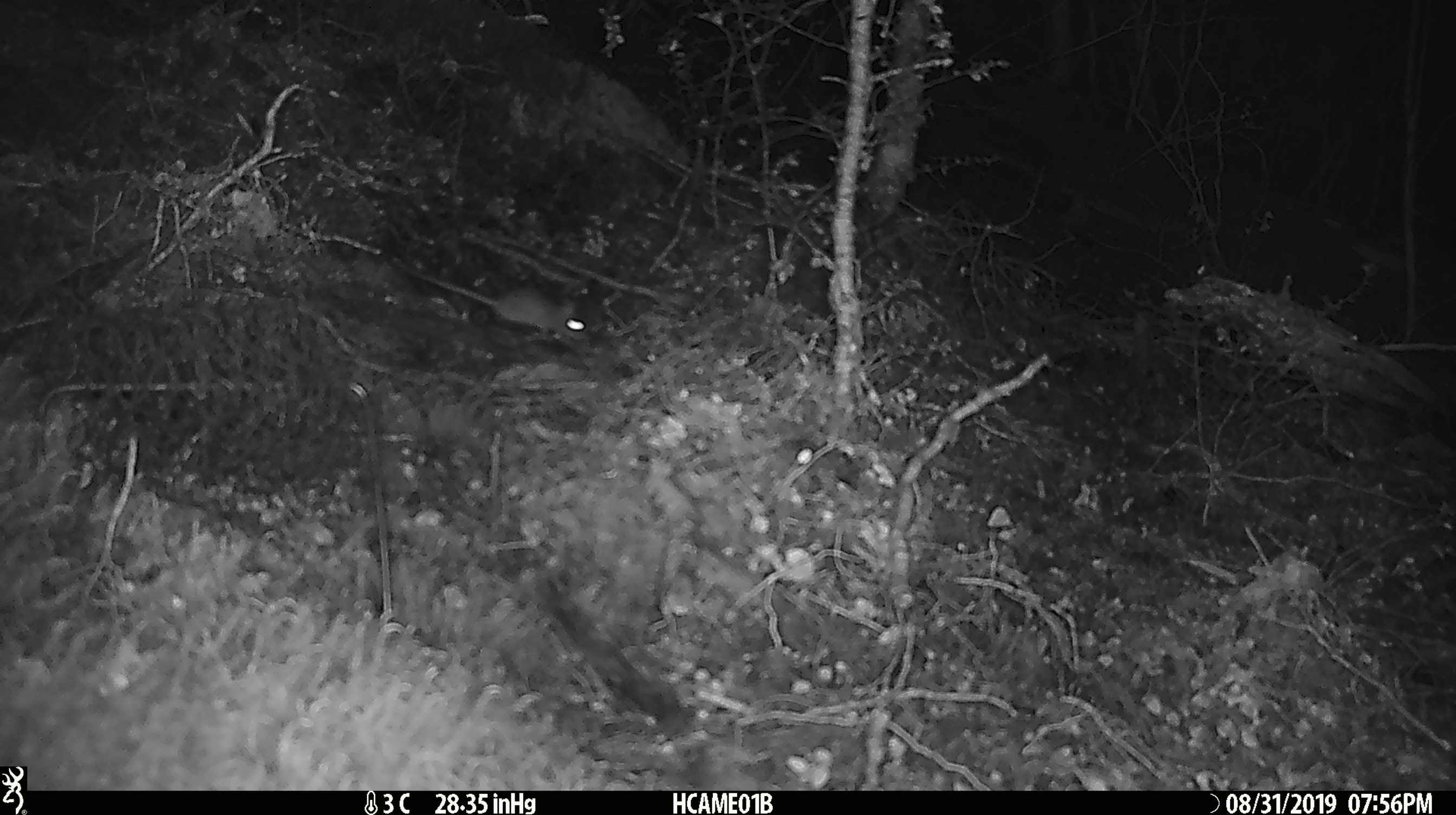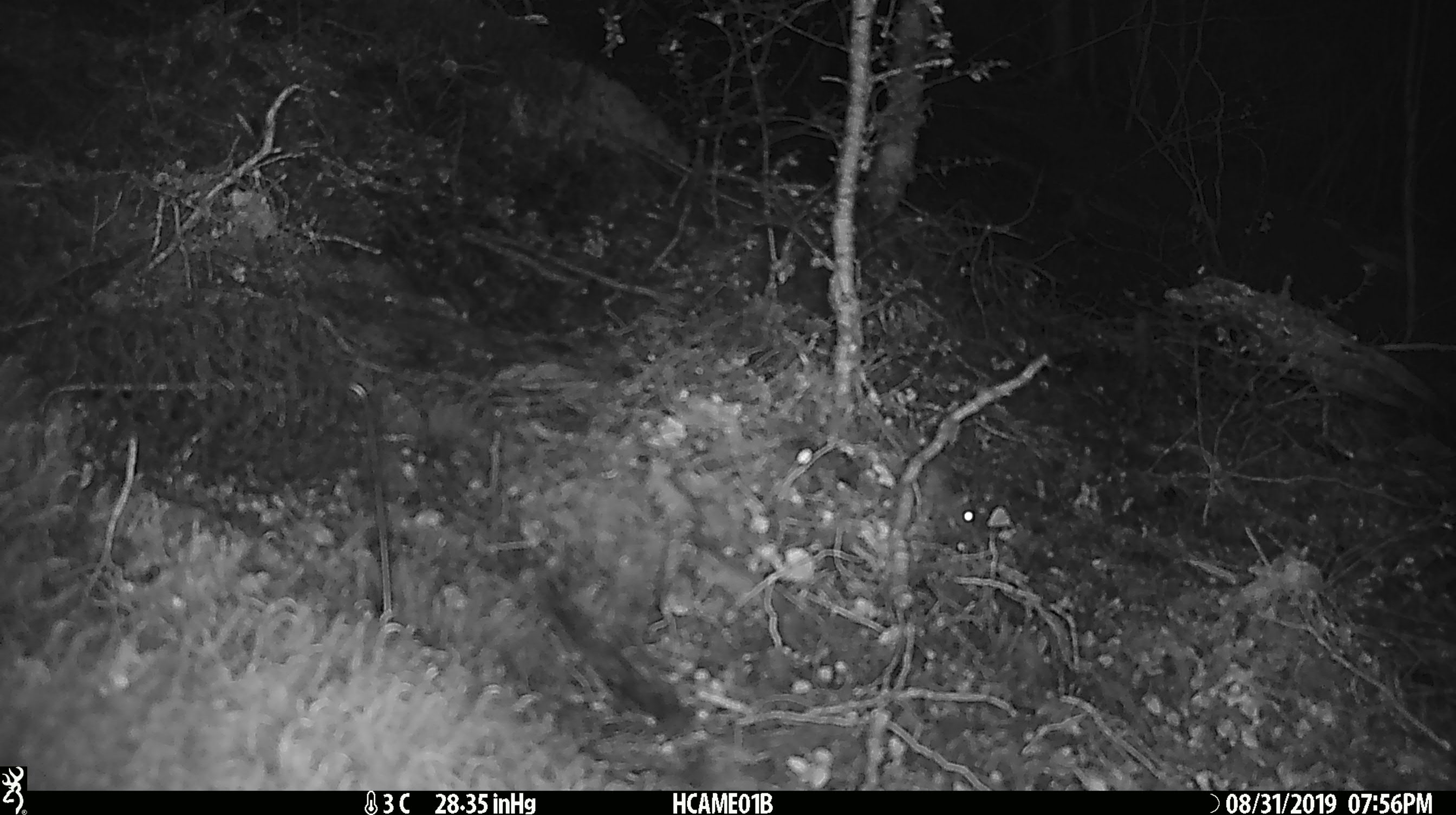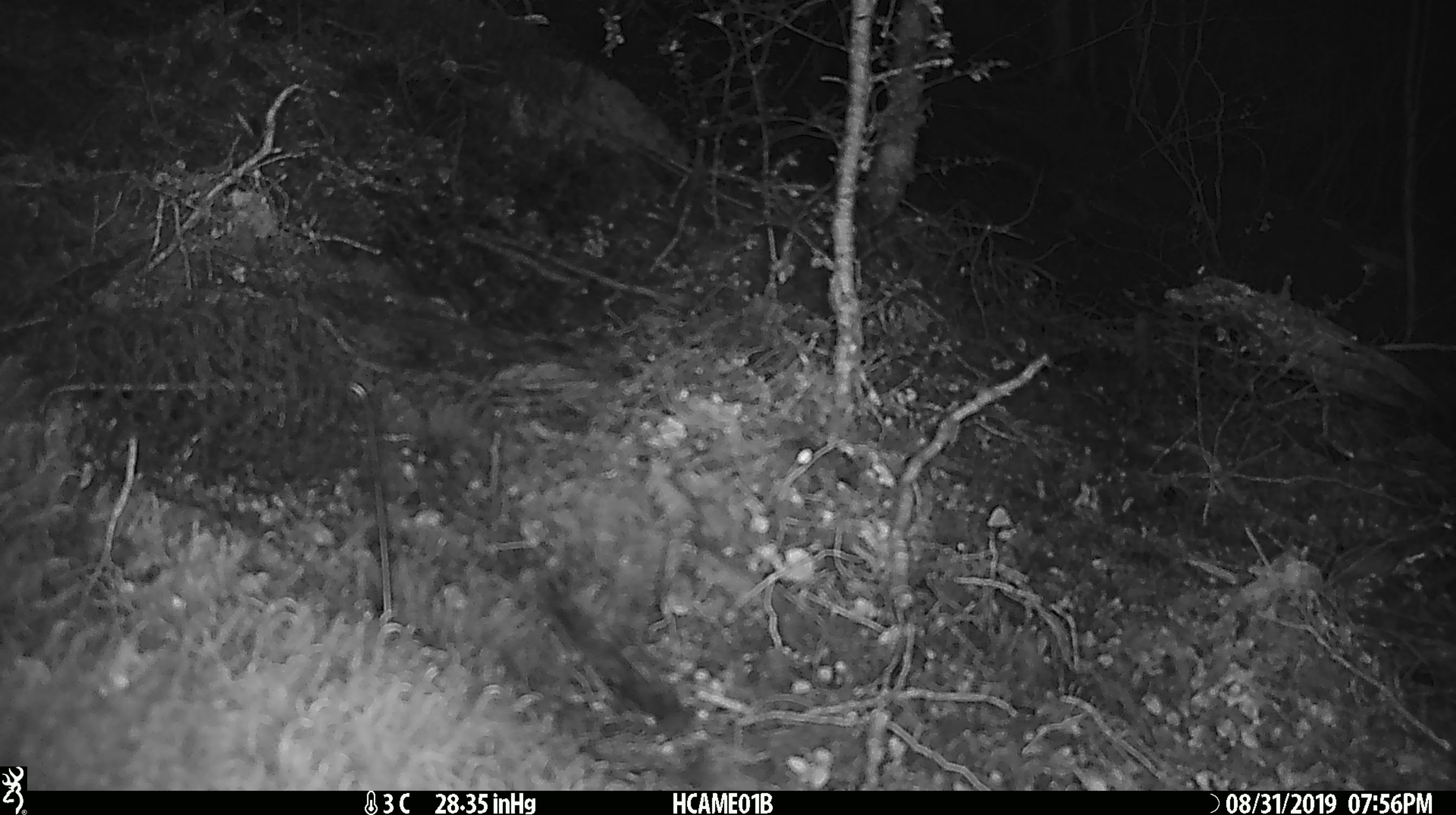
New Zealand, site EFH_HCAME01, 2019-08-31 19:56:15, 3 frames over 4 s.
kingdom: Animalia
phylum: Chordata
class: Mammalia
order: Rodentia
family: Muridae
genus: Mus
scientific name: Mus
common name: mouse